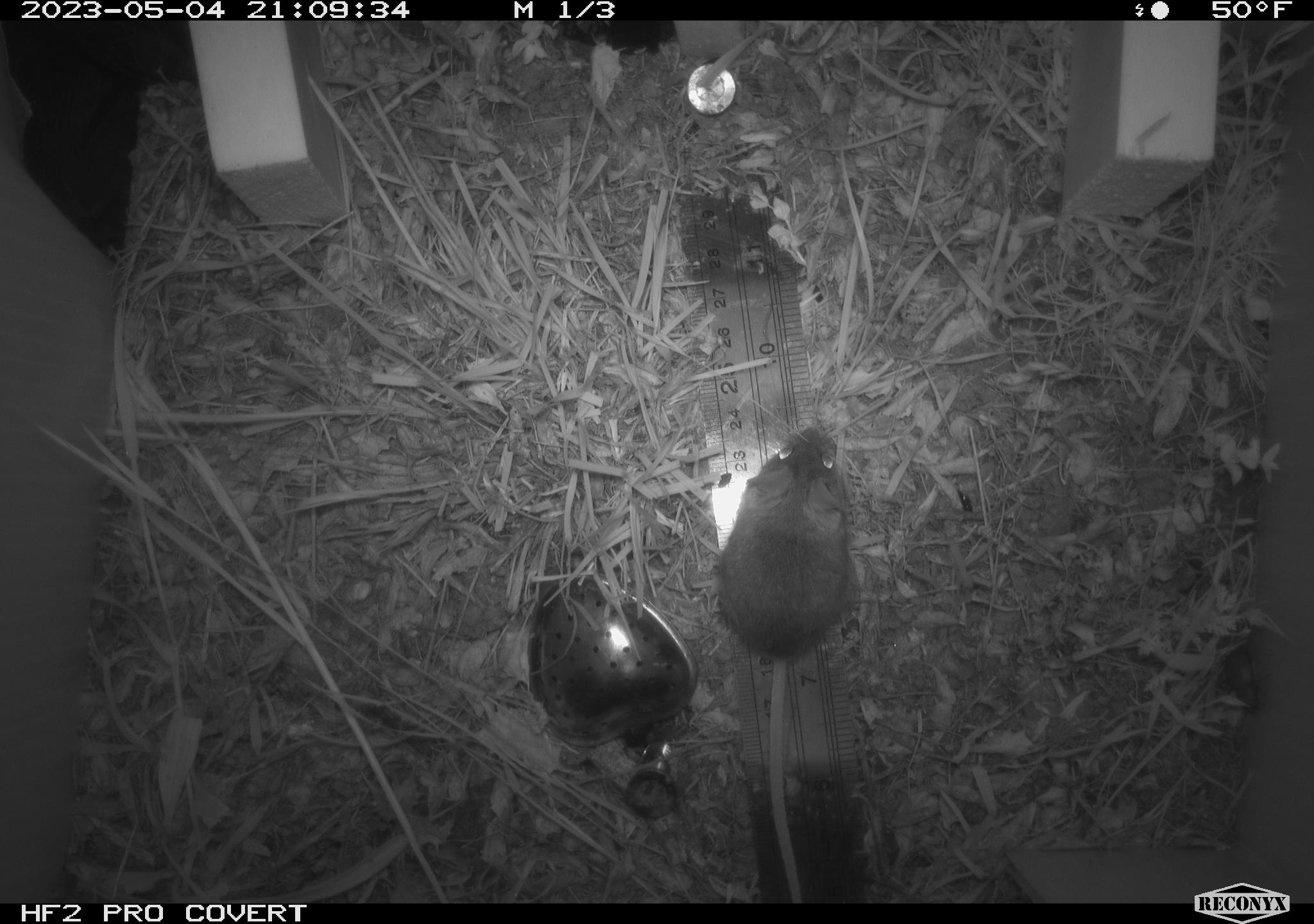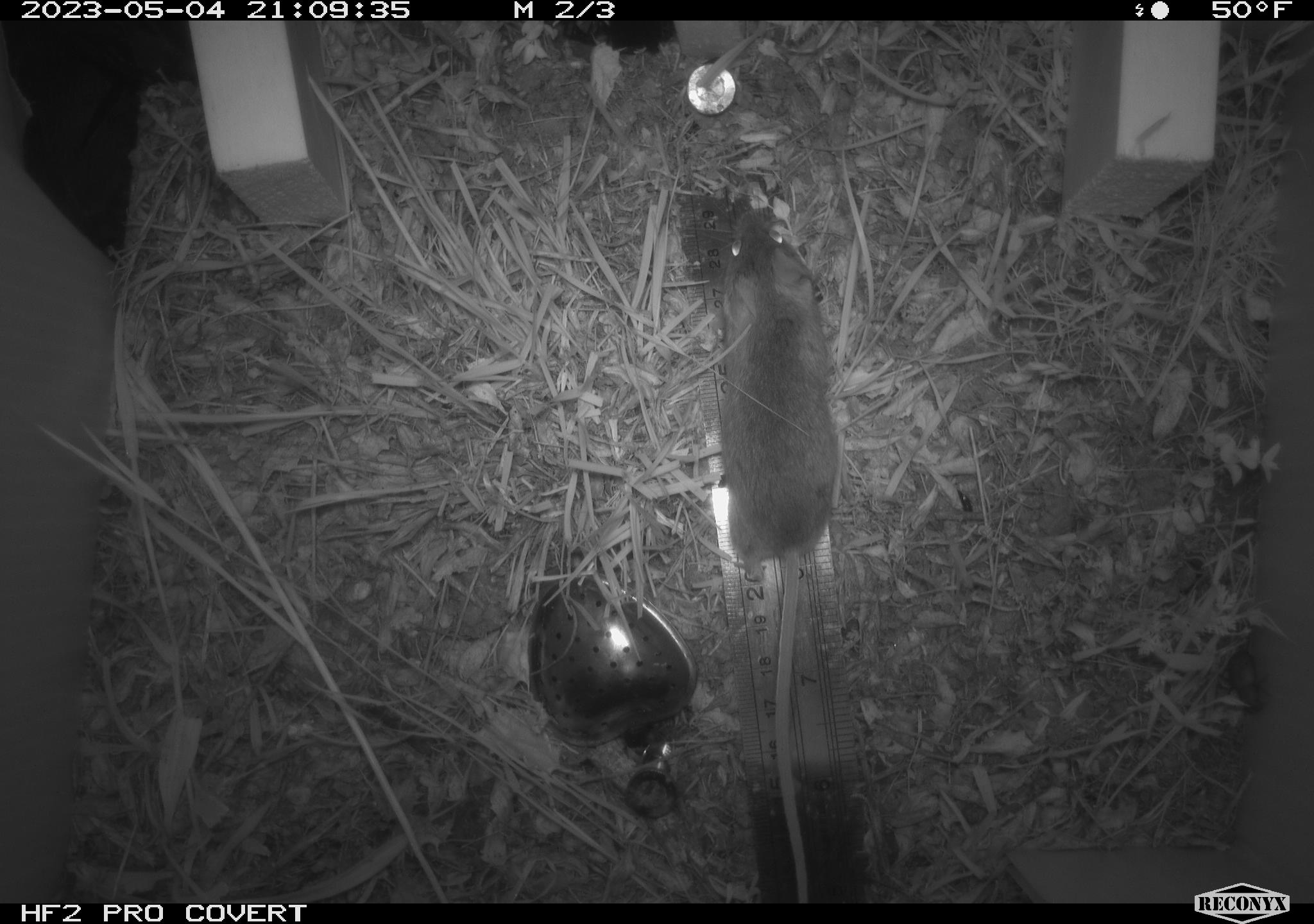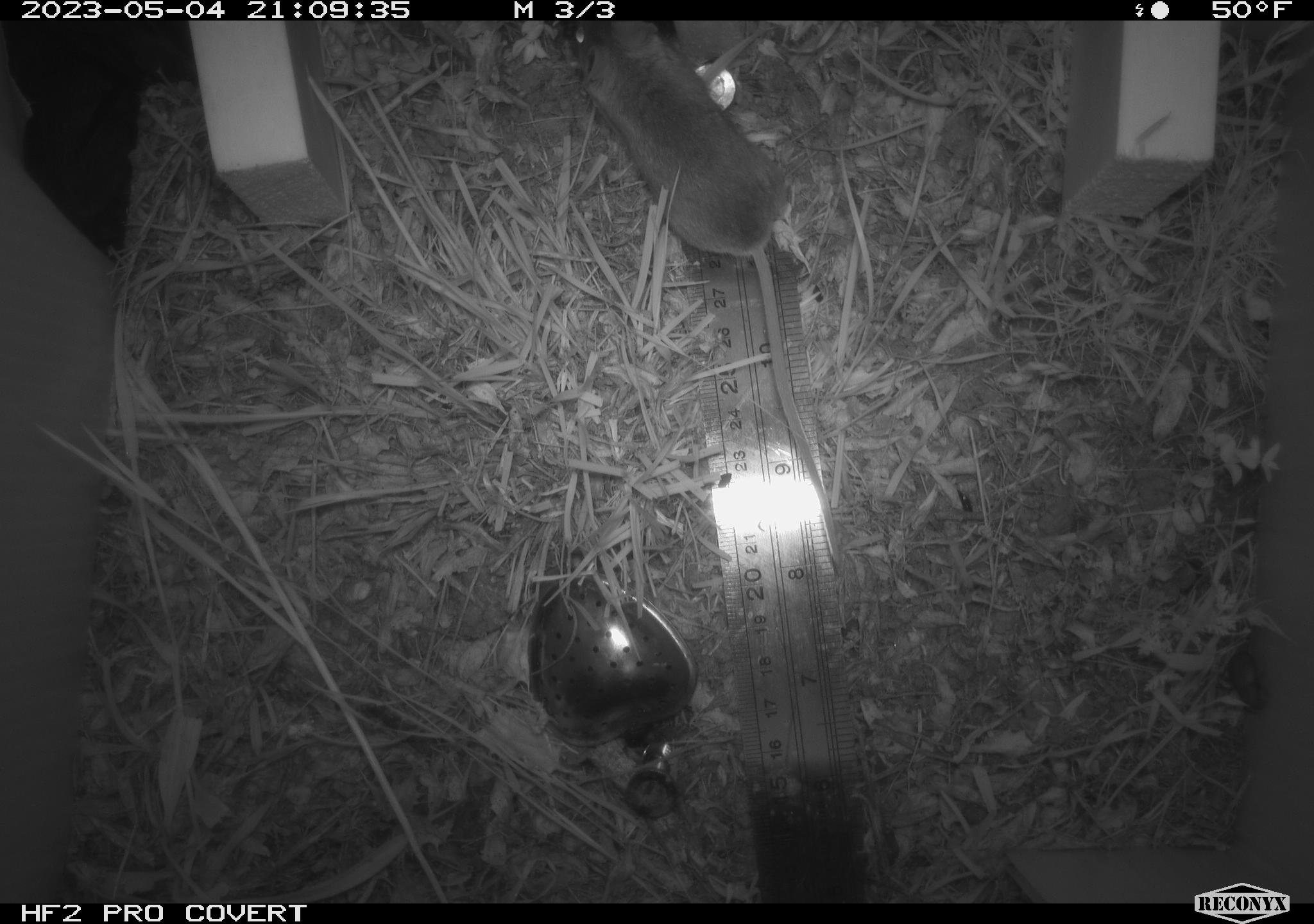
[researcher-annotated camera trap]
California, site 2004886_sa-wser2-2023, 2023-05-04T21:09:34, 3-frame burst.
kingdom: Animalia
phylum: Chordata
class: Mammalia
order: Rodentia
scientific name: Rodentia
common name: mouse species